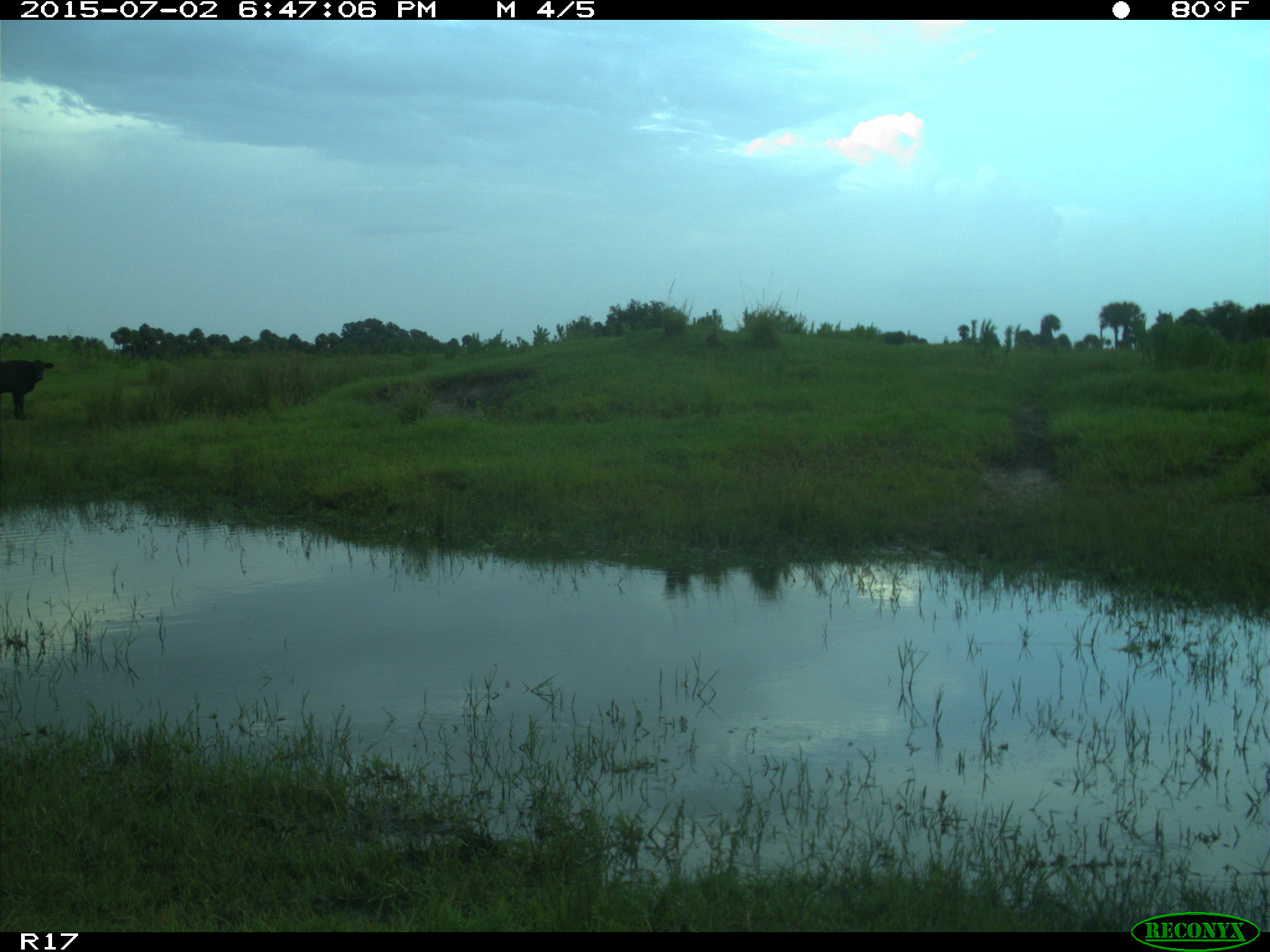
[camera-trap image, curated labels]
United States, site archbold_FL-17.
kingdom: Animalia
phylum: Chordata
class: Mammalia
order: Artiodactyla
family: Bovidae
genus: Bos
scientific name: Bos taurus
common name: domestic cow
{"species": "Bos taurus (domestic cow)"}